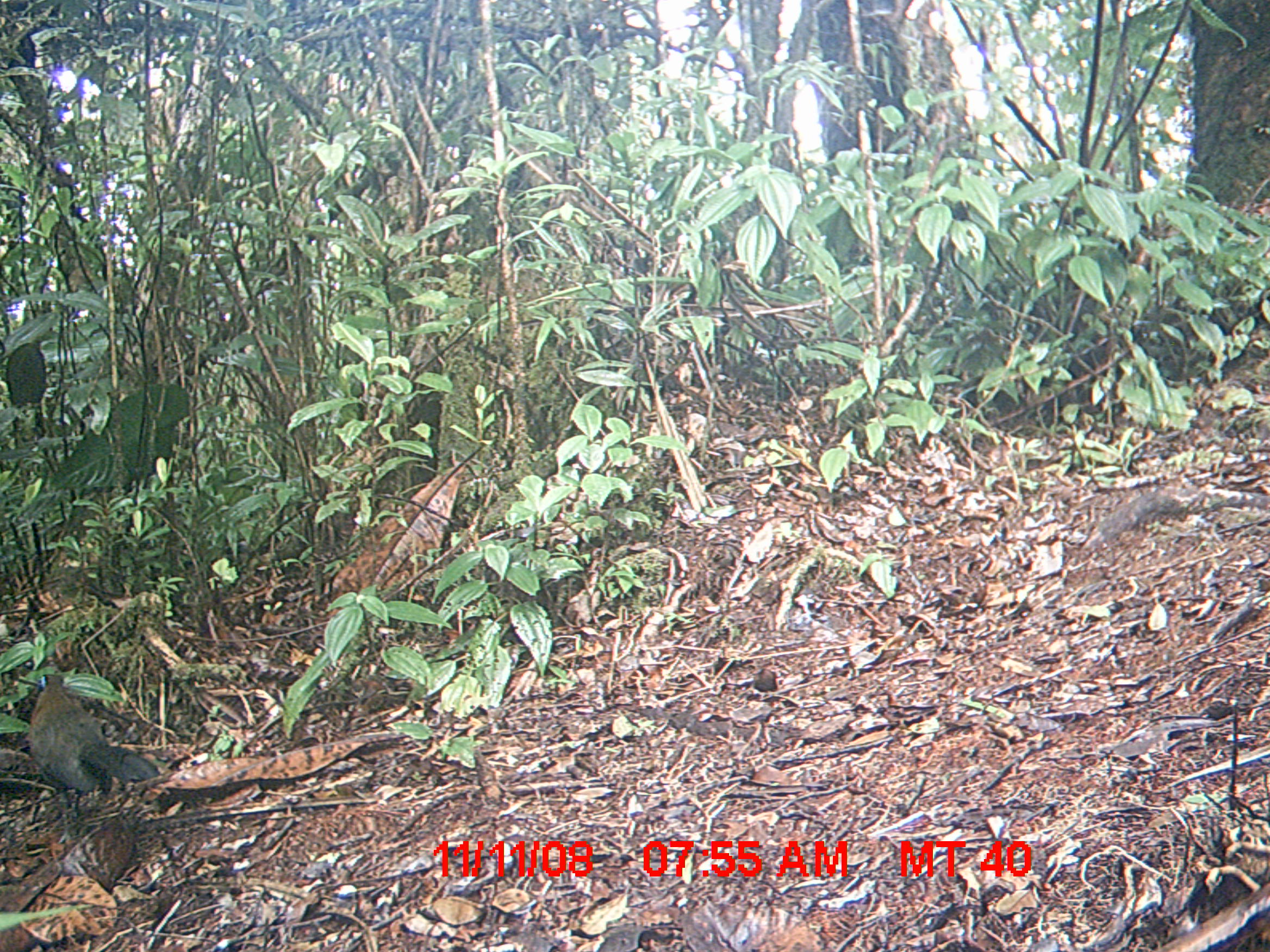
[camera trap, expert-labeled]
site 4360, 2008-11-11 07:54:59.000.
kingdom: Animalia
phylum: Chordata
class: Aves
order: Cuculiformes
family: Cuculidae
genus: Coua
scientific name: Coua serriana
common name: red-breasted coua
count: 1